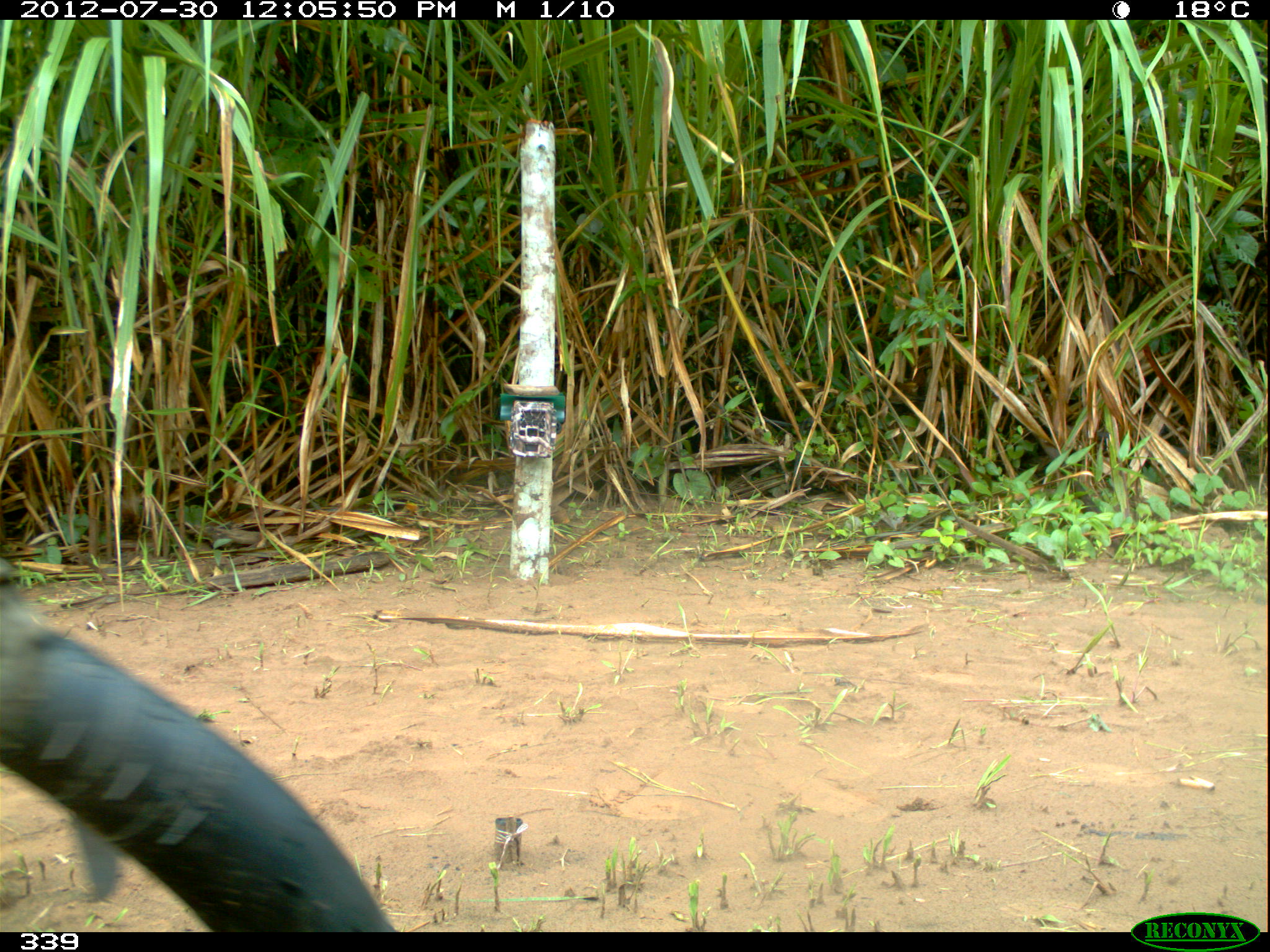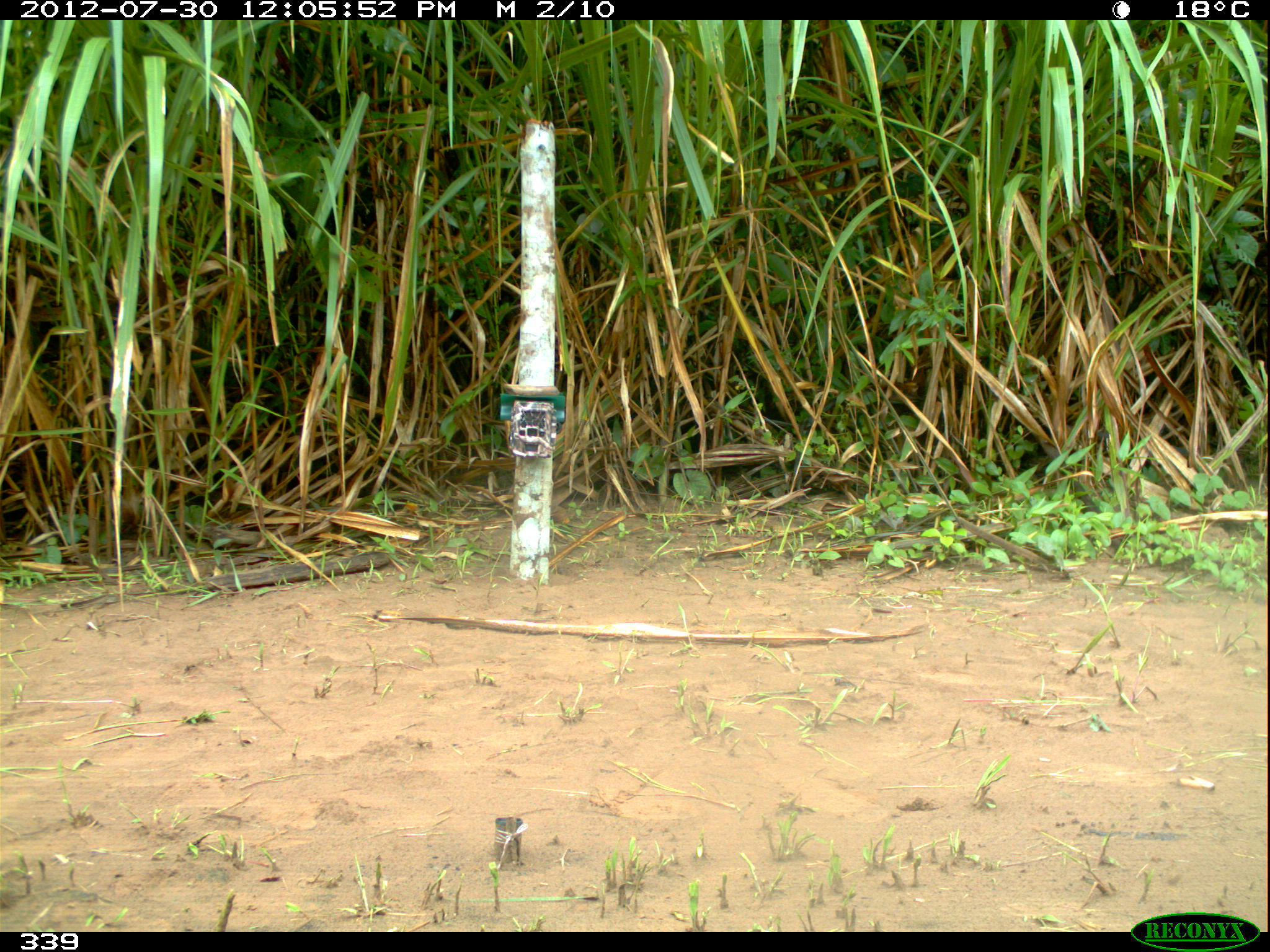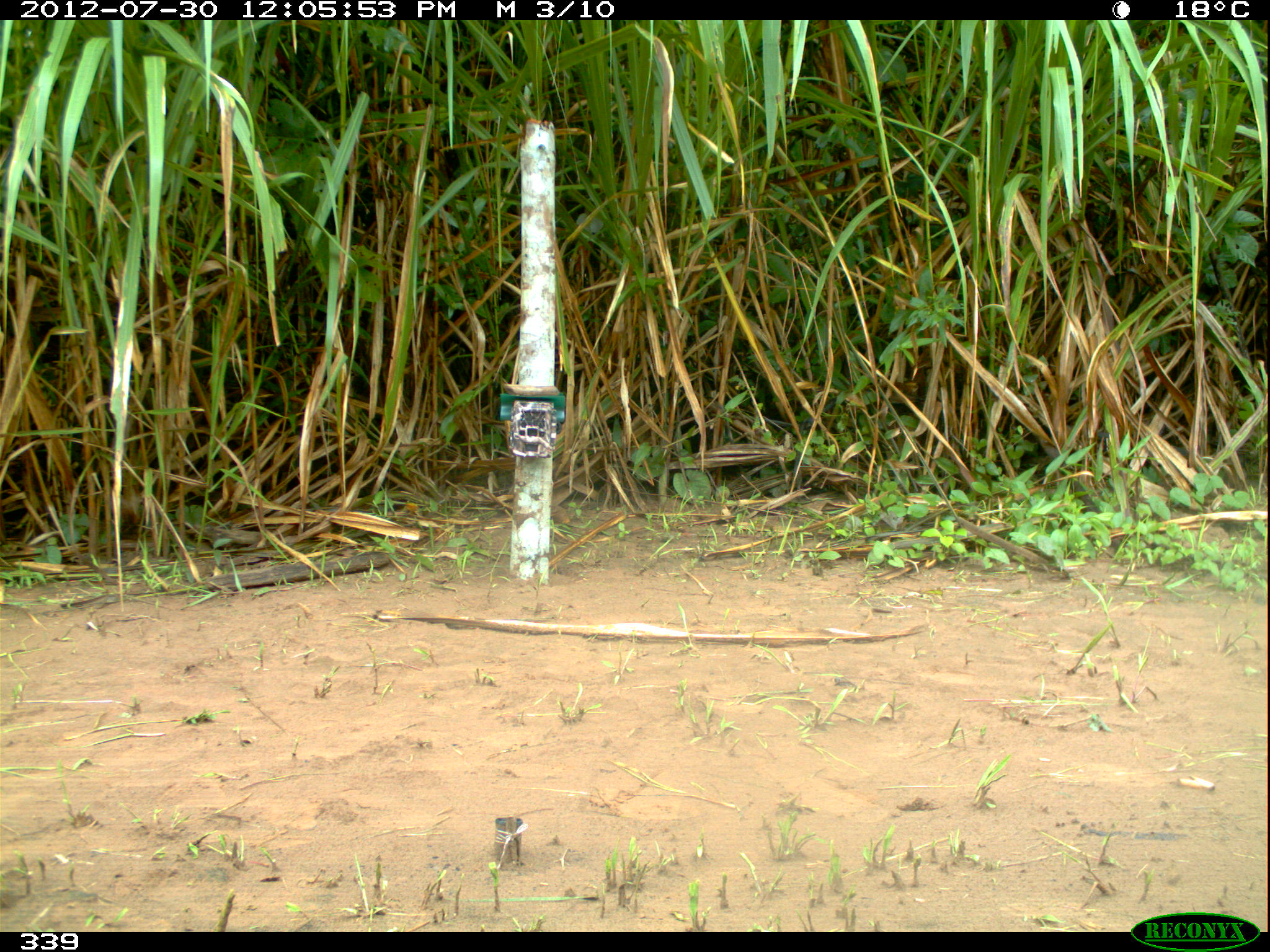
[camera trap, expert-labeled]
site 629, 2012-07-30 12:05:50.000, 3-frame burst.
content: unidentified animal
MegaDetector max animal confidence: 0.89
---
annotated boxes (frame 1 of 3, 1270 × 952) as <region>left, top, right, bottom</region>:
unknown: <region>0, 559, 397, 932</region>